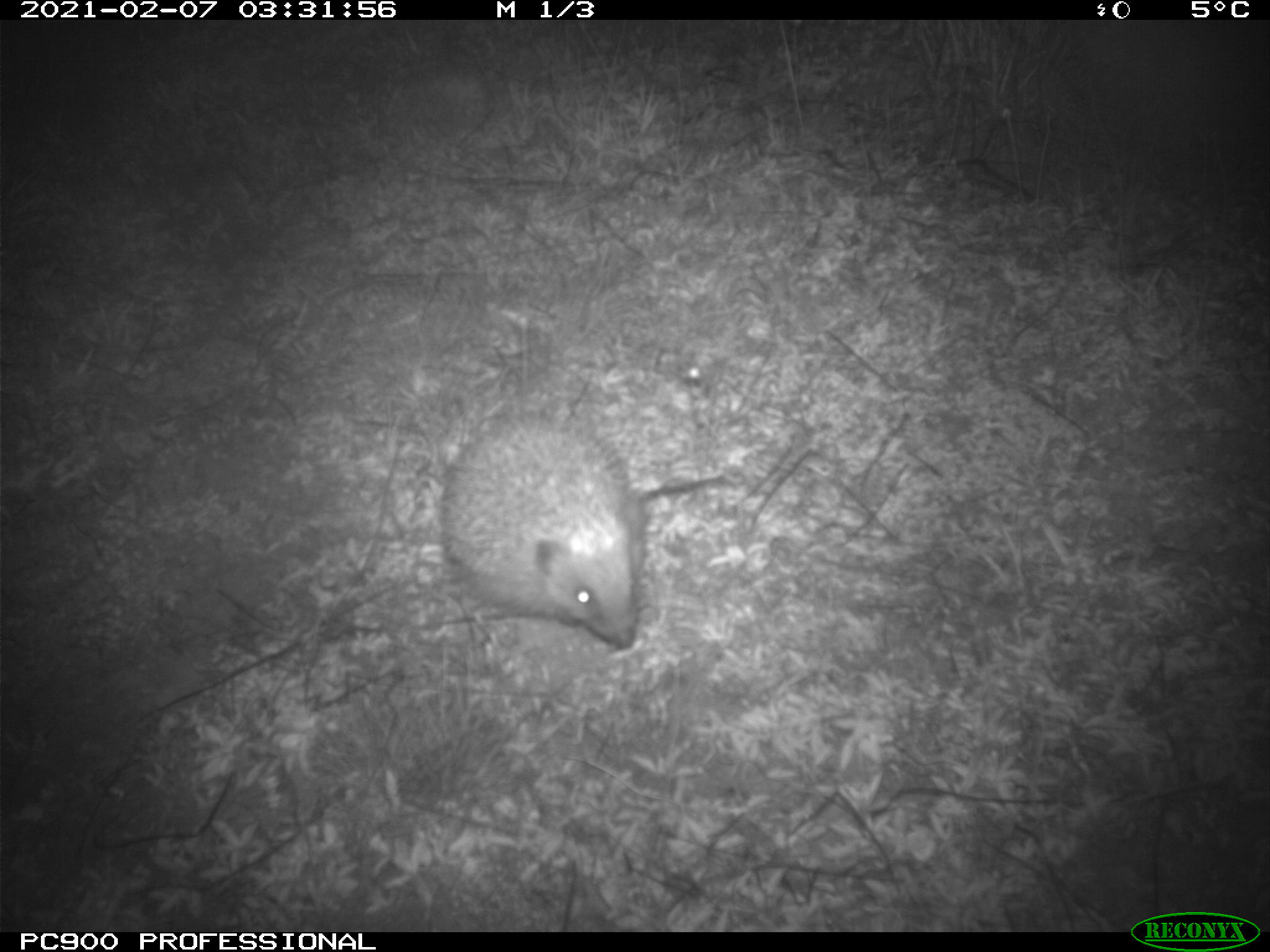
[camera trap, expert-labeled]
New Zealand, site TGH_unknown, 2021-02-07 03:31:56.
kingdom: Animalia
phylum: Chordata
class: Mammalia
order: Eulipotyphla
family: Erinaceidae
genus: Erinaceus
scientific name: Erinaceus europaeus europaeus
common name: european hedgehog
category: hedgehog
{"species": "hedgehog (european hedgehog) (Erinaceus europaeus europaeus)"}